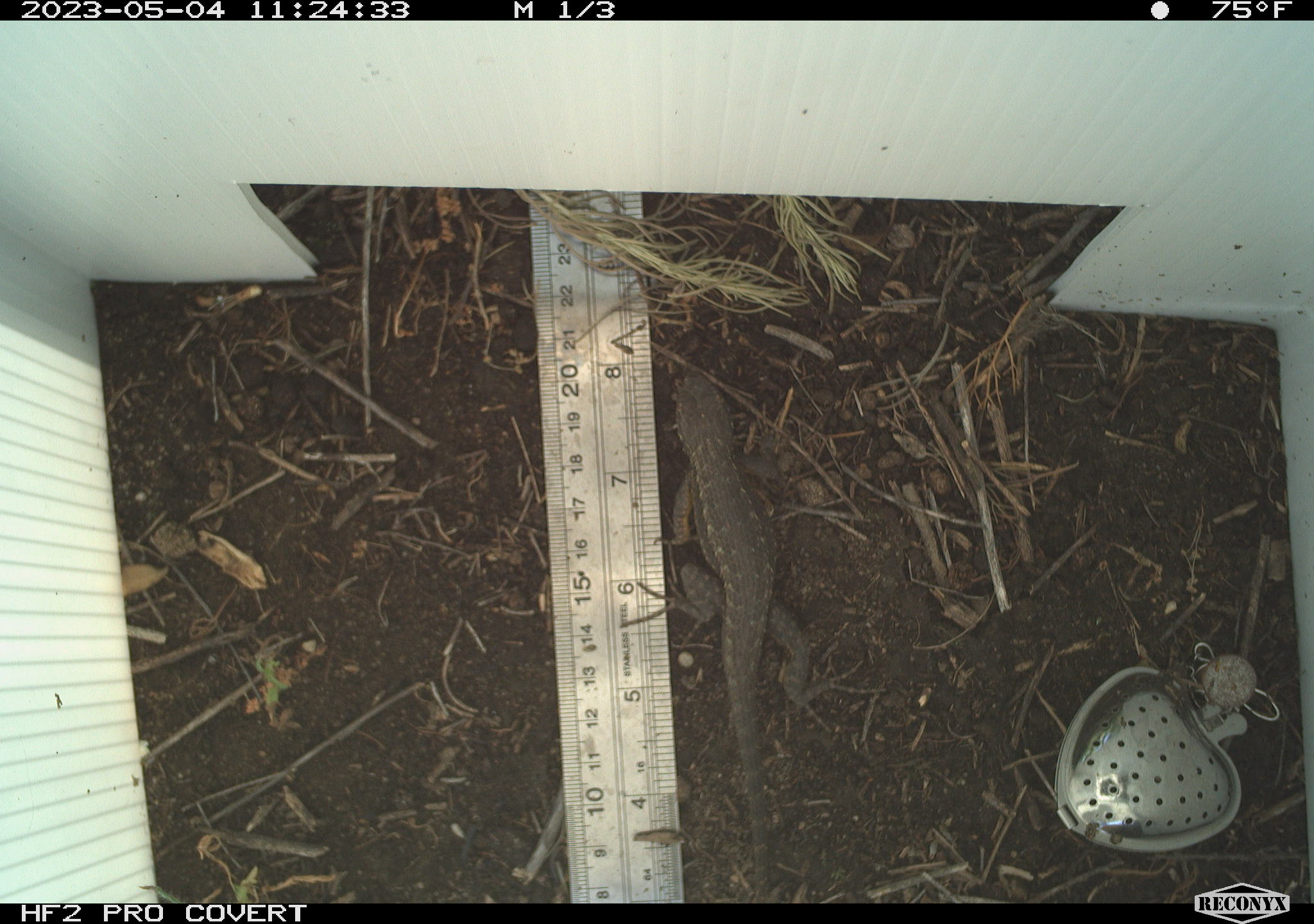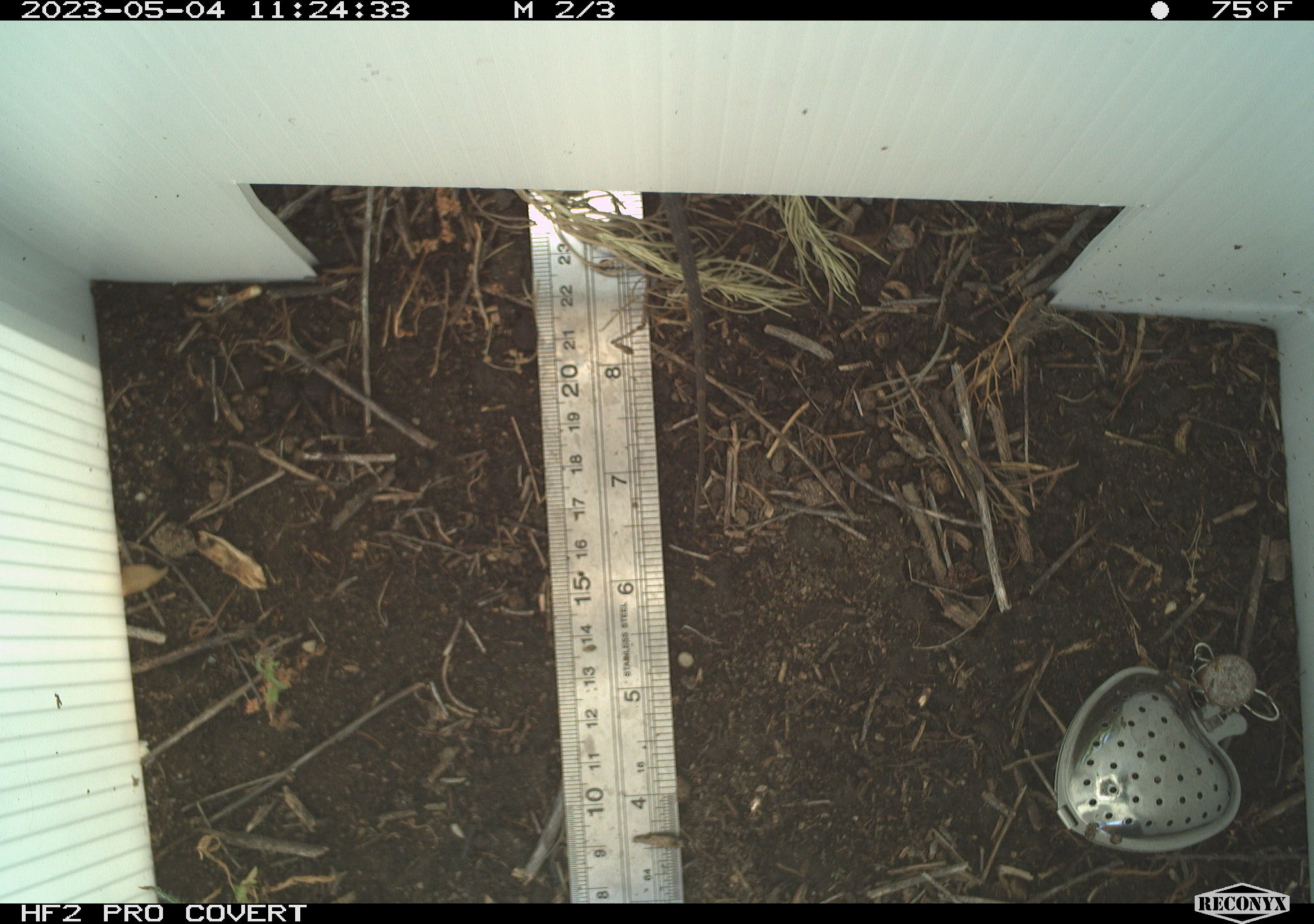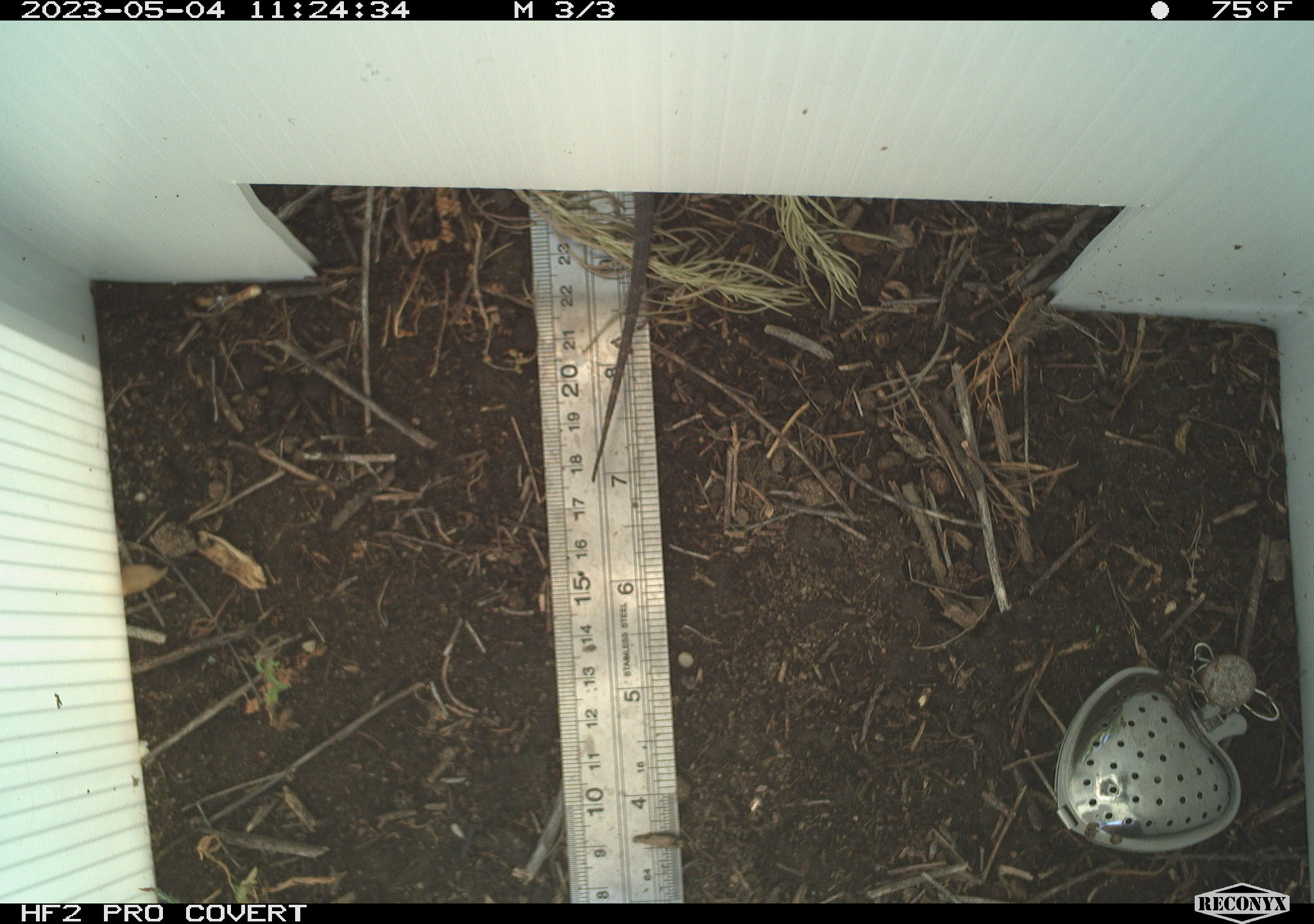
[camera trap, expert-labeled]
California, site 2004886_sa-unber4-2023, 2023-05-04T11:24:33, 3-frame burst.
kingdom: Animalia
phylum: Chordata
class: Reptilia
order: Squamata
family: Phrynosomatidae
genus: Sceloporus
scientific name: Sceloporus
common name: spiny lizards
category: sceloporus species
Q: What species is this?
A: Sceloporus species (spiny lizards) (Sceloporus).